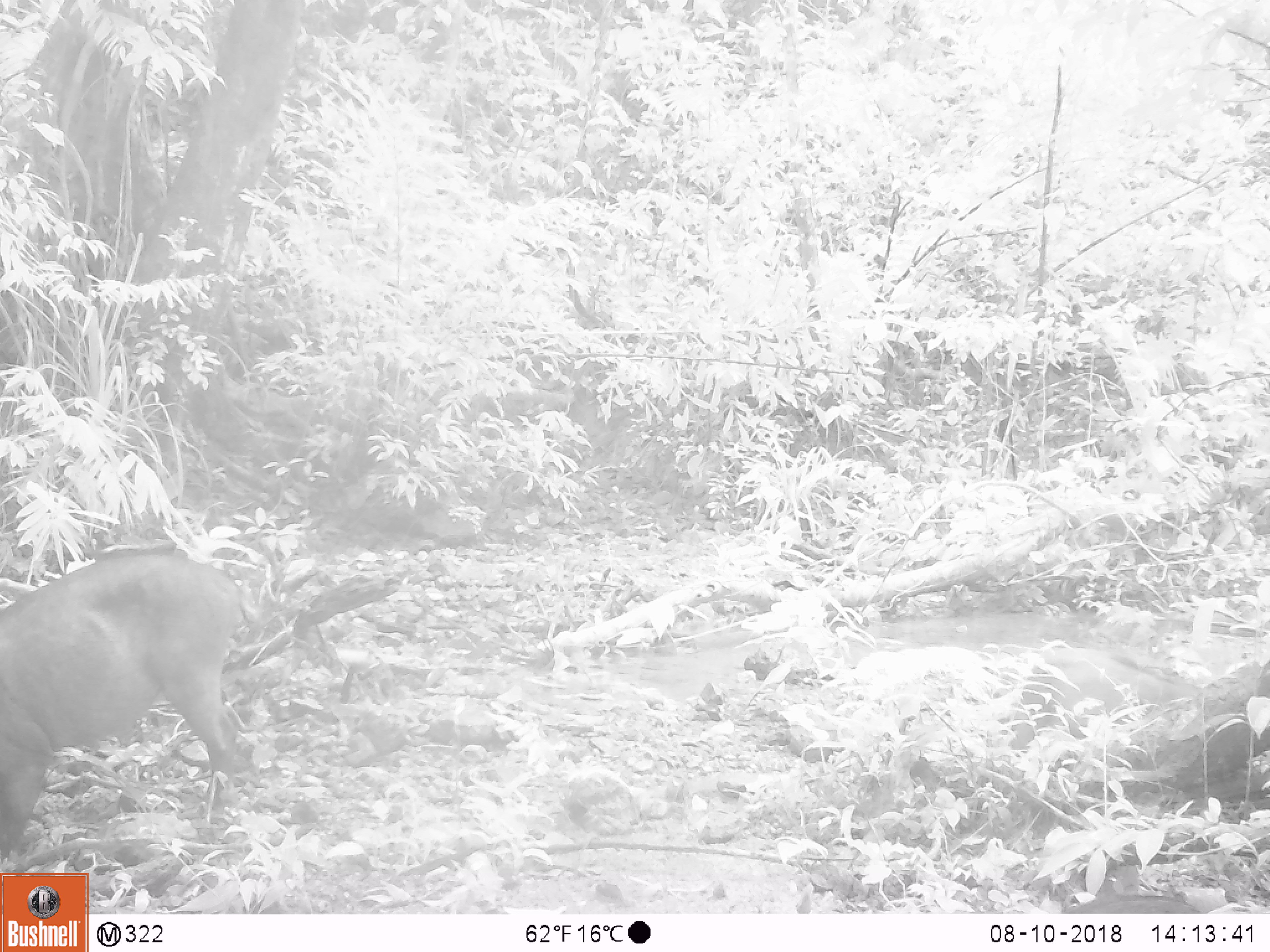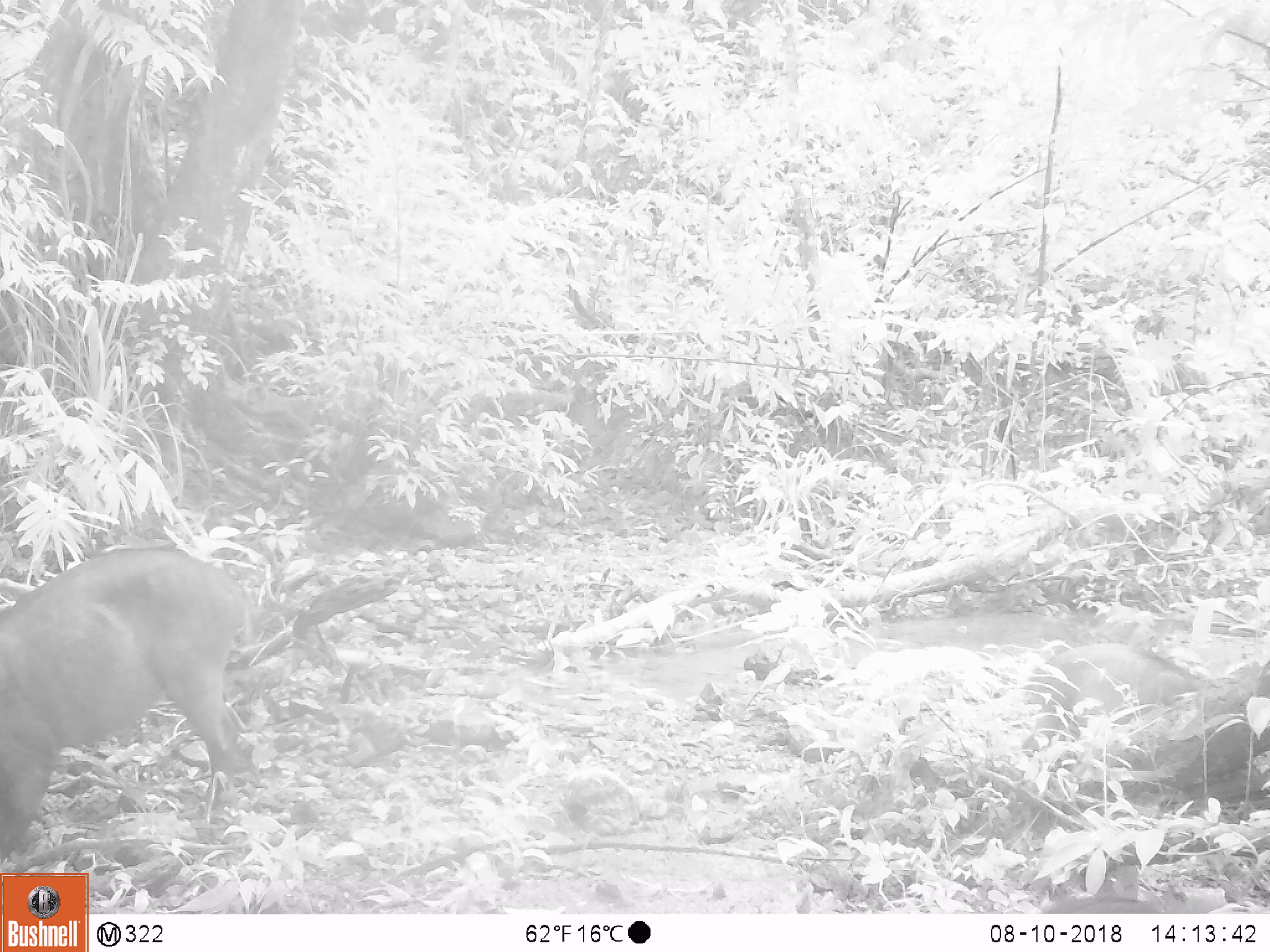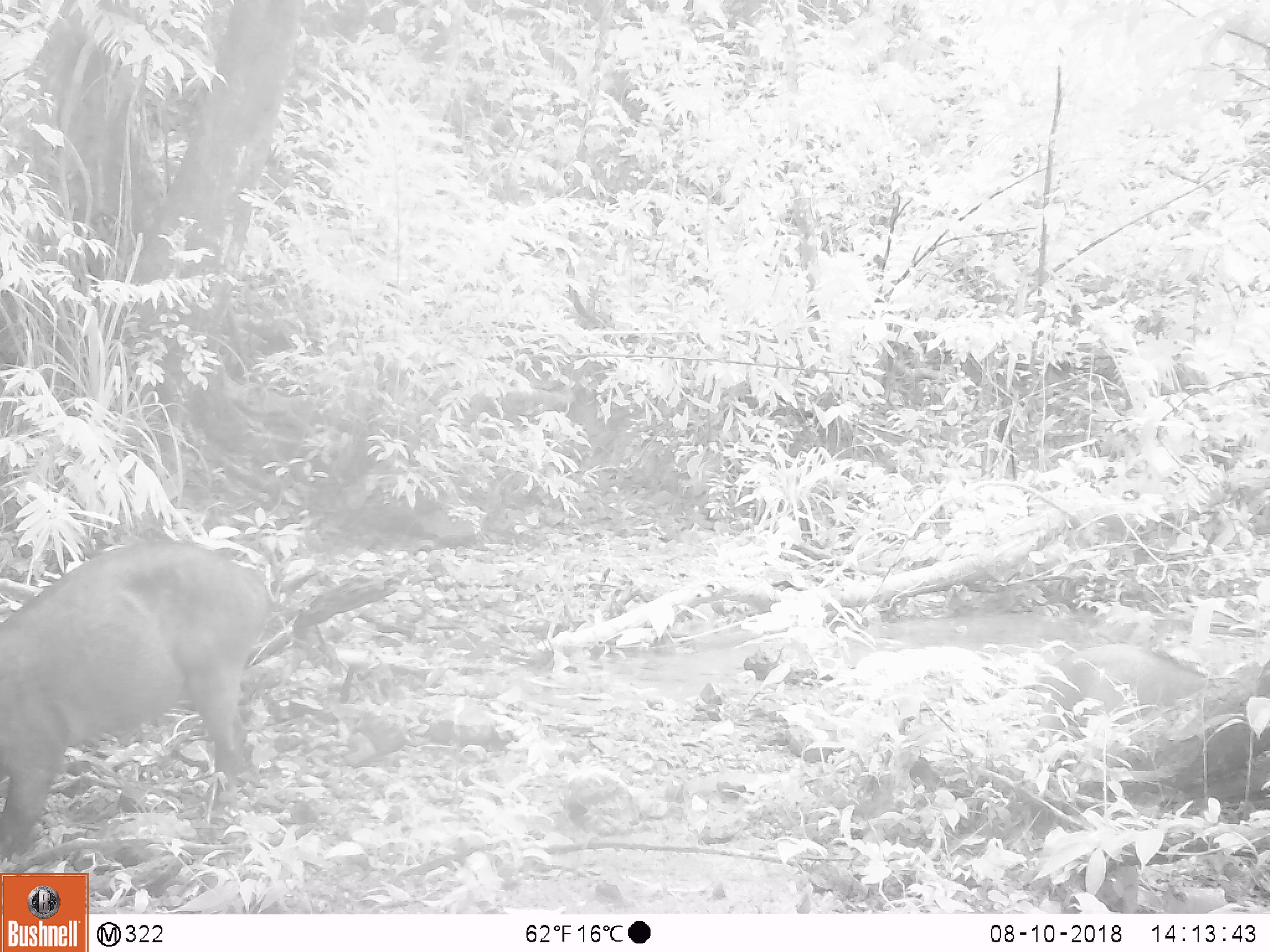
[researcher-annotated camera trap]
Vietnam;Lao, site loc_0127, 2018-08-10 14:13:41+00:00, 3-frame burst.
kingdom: Animalia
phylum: Chordata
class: Mammalia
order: Artiodactyla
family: Suidae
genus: Sus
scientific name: Sus scrofa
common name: eurasian wild pig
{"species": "eurasian wild pig (Sus scrofa)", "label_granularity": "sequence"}